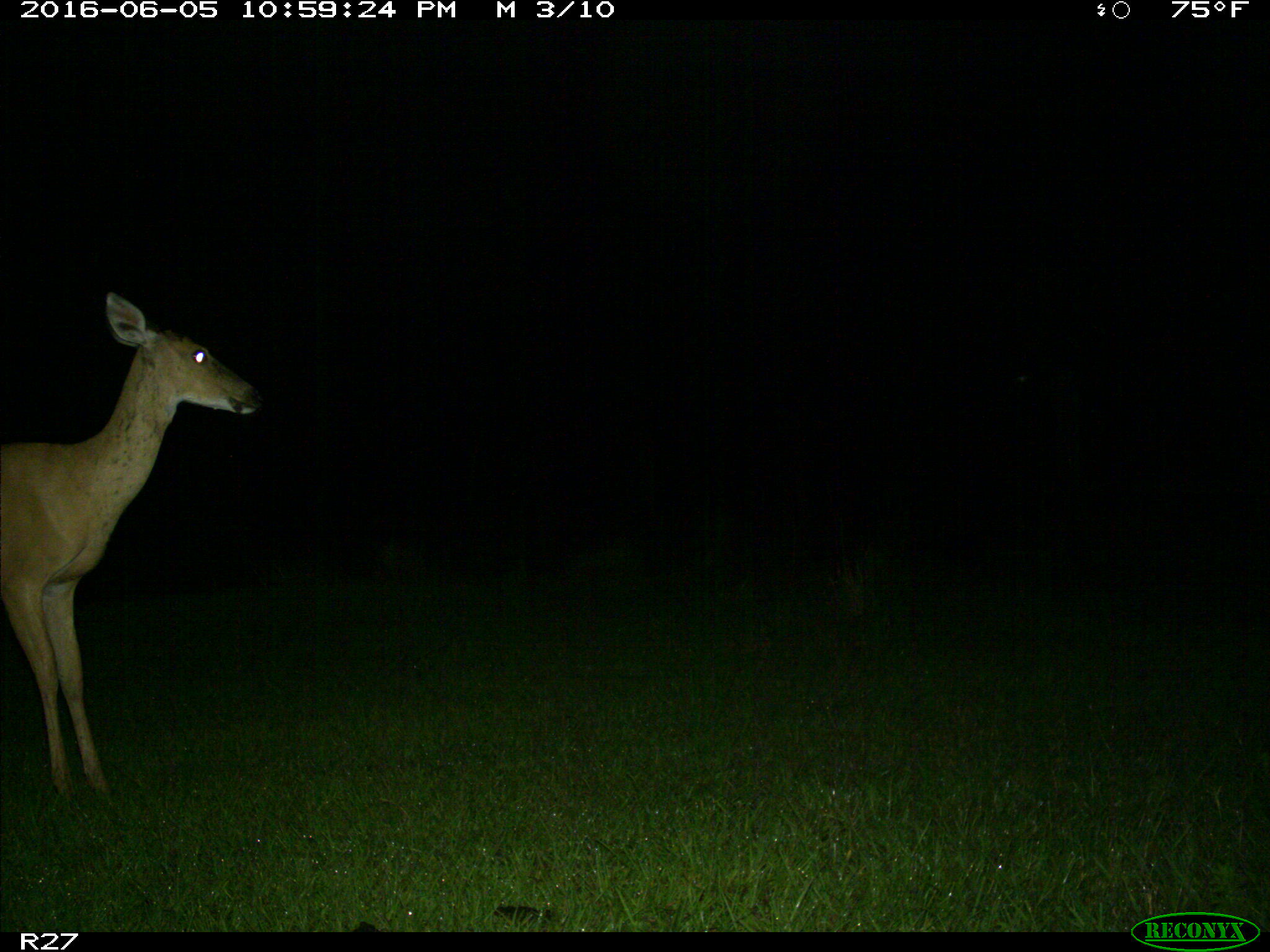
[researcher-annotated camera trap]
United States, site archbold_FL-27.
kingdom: Animalia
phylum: Chordata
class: Mammalia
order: Artiodactyla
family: Cervidae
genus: Odocoileus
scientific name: Odocoileus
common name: deer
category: unidentified deer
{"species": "unidentified deer (deer) (Odocoileus)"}